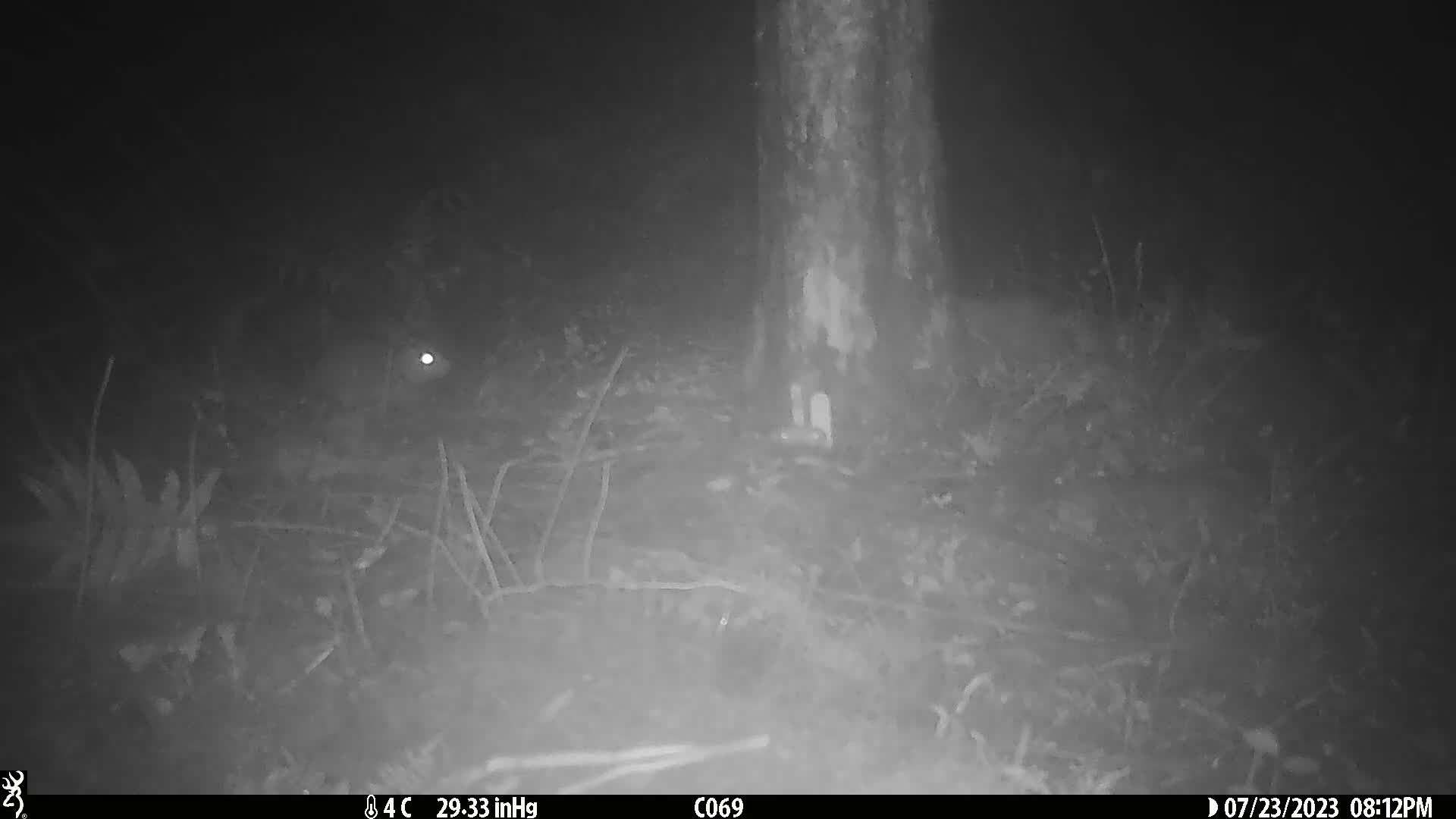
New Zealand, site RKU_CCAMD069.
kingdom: Animalia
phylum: Chordata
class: Mammalia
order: Rodentia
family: Muridae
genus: Rattus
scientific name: Rattus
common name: rat